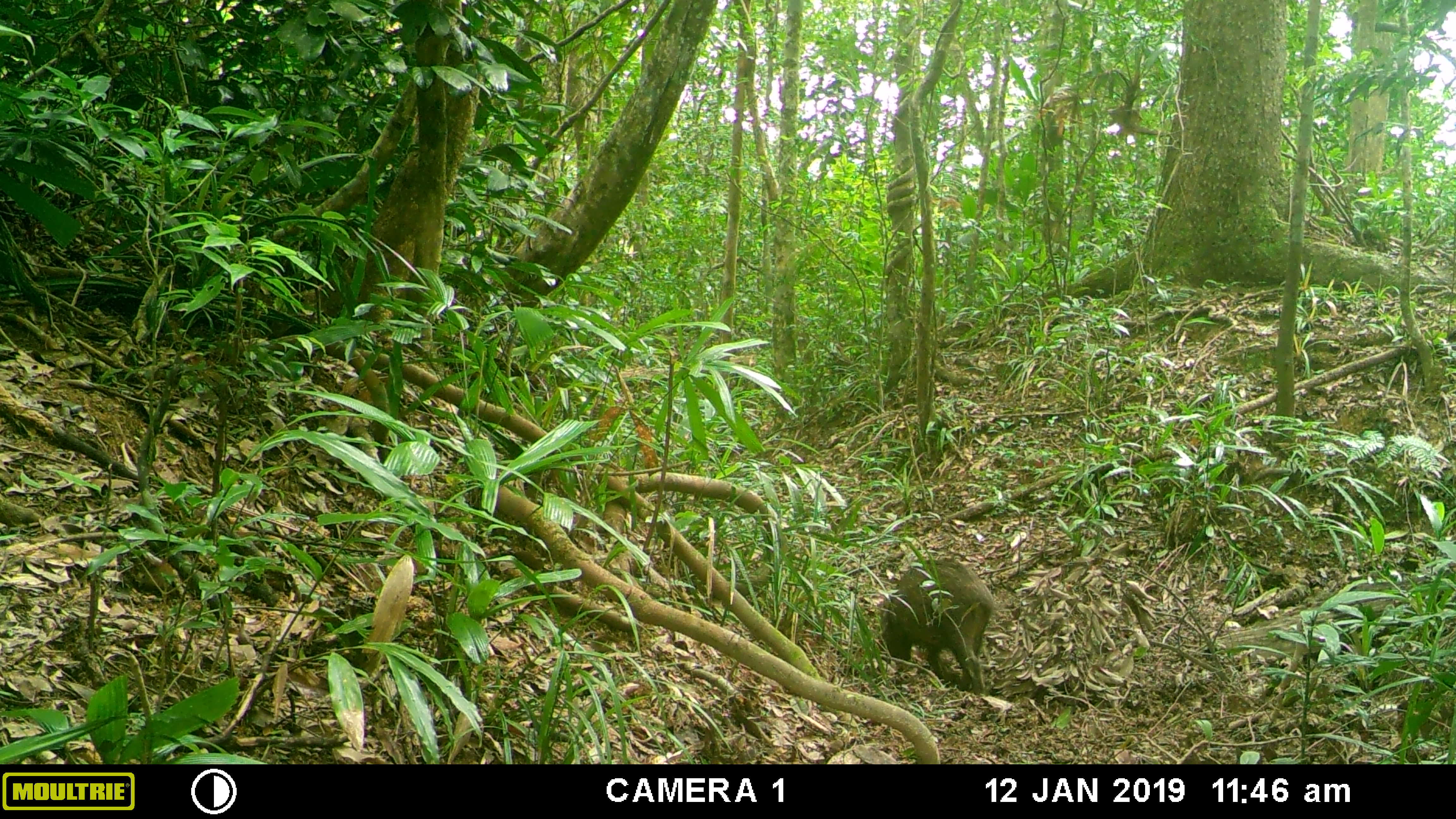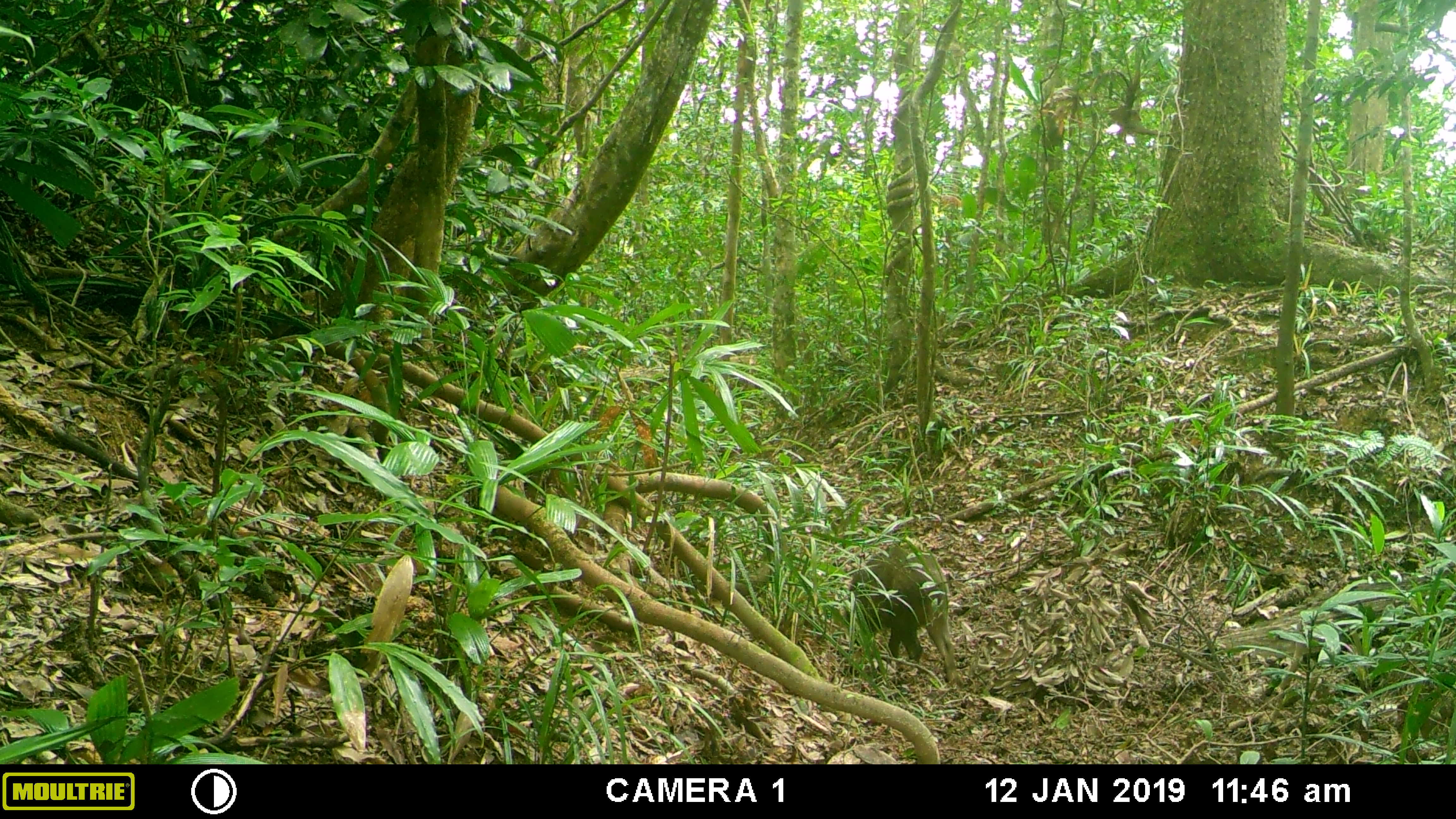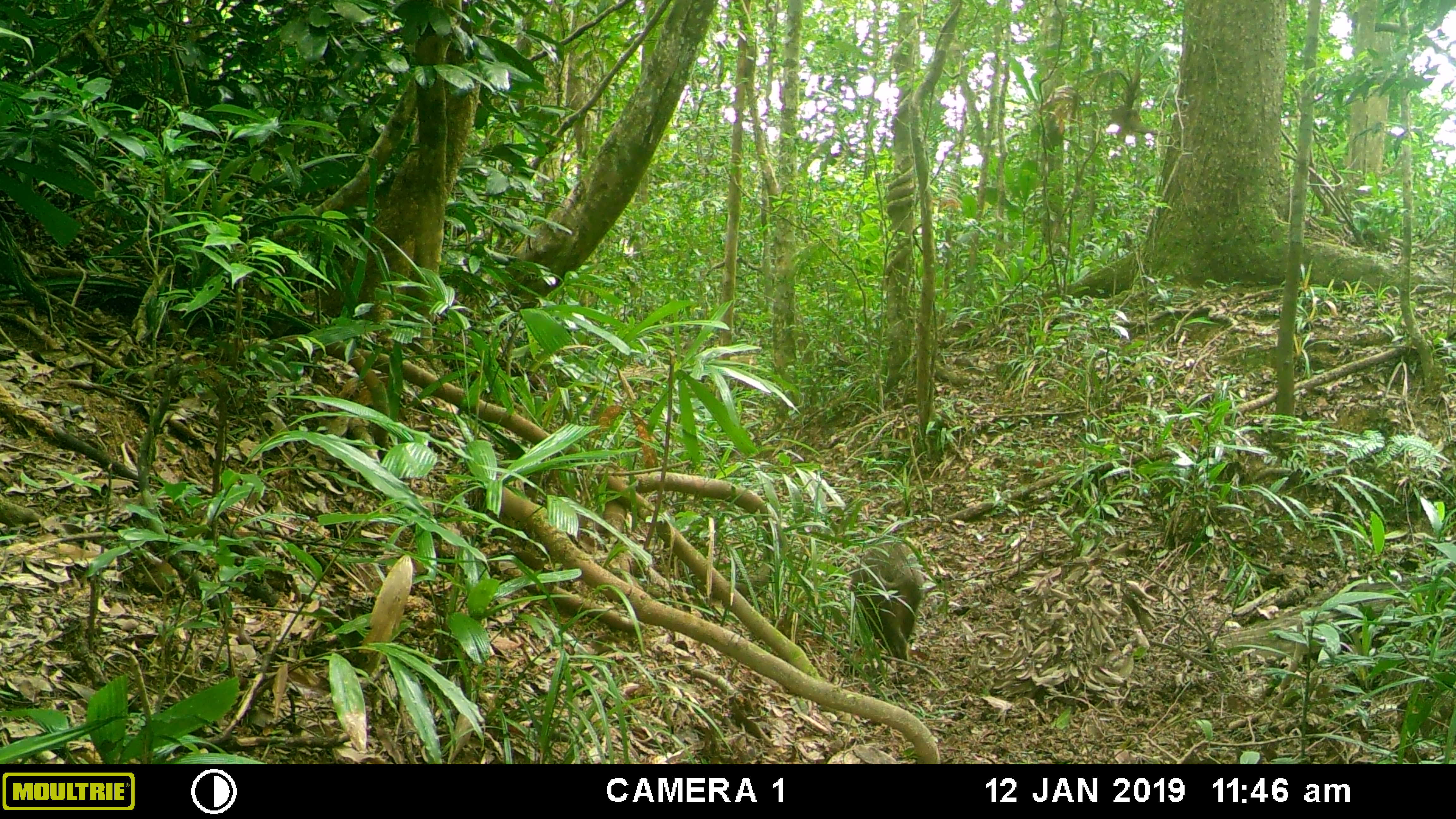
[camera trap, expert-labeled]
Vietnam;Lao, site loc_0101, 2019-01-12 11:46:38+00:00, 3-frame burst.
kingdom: Animalia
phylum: Chordata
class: Mammalia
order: Artiodactyla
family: Suidae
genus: Sus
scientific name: Sus scrofa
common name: eurasian wild pig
Eurasian wild pig (Sus scrofa). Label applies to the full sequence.